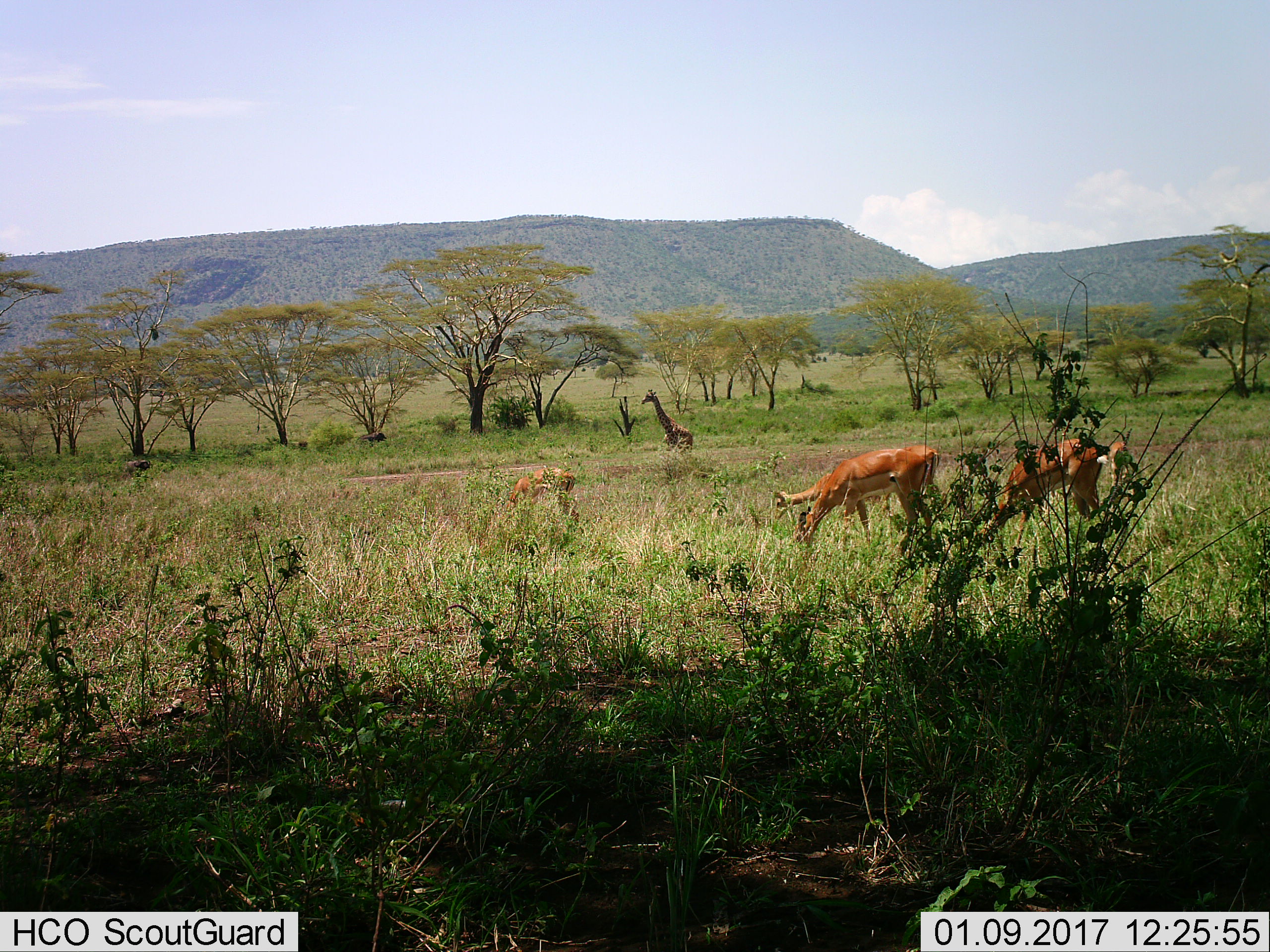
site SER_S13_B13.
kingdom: Animalia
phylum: Chordata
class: Mammalia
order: Artiodactyla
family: Giraffidae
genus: Giraffa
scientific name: Giraffa camelopardalis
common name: giraffe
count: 1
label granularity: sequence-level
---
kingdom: Animalia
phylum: Chordata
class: Mammalia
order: Artiodactyla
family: Bovidae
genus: Aepyceros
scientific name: Aepyceros melampus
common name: impala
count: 5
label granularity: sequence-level